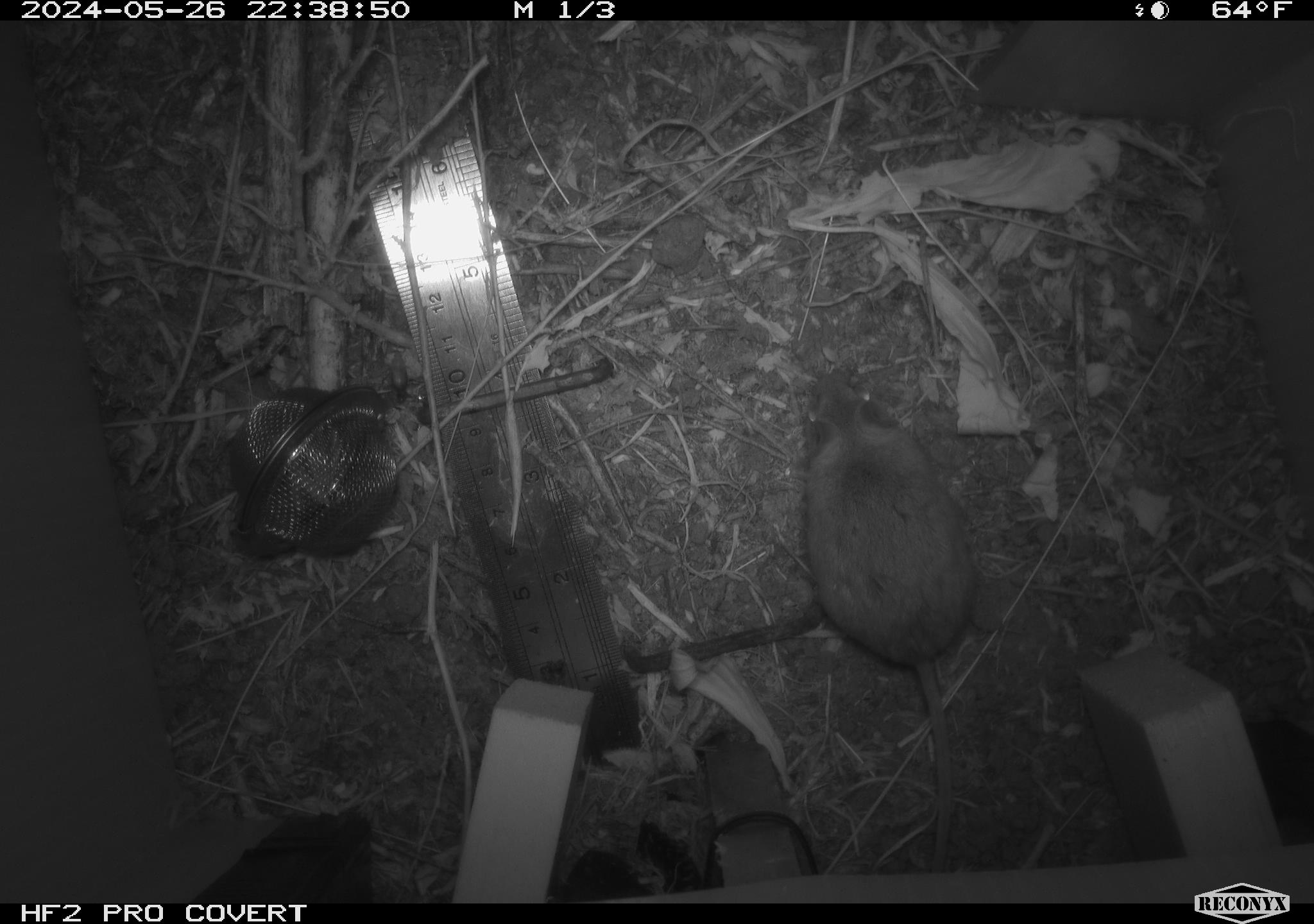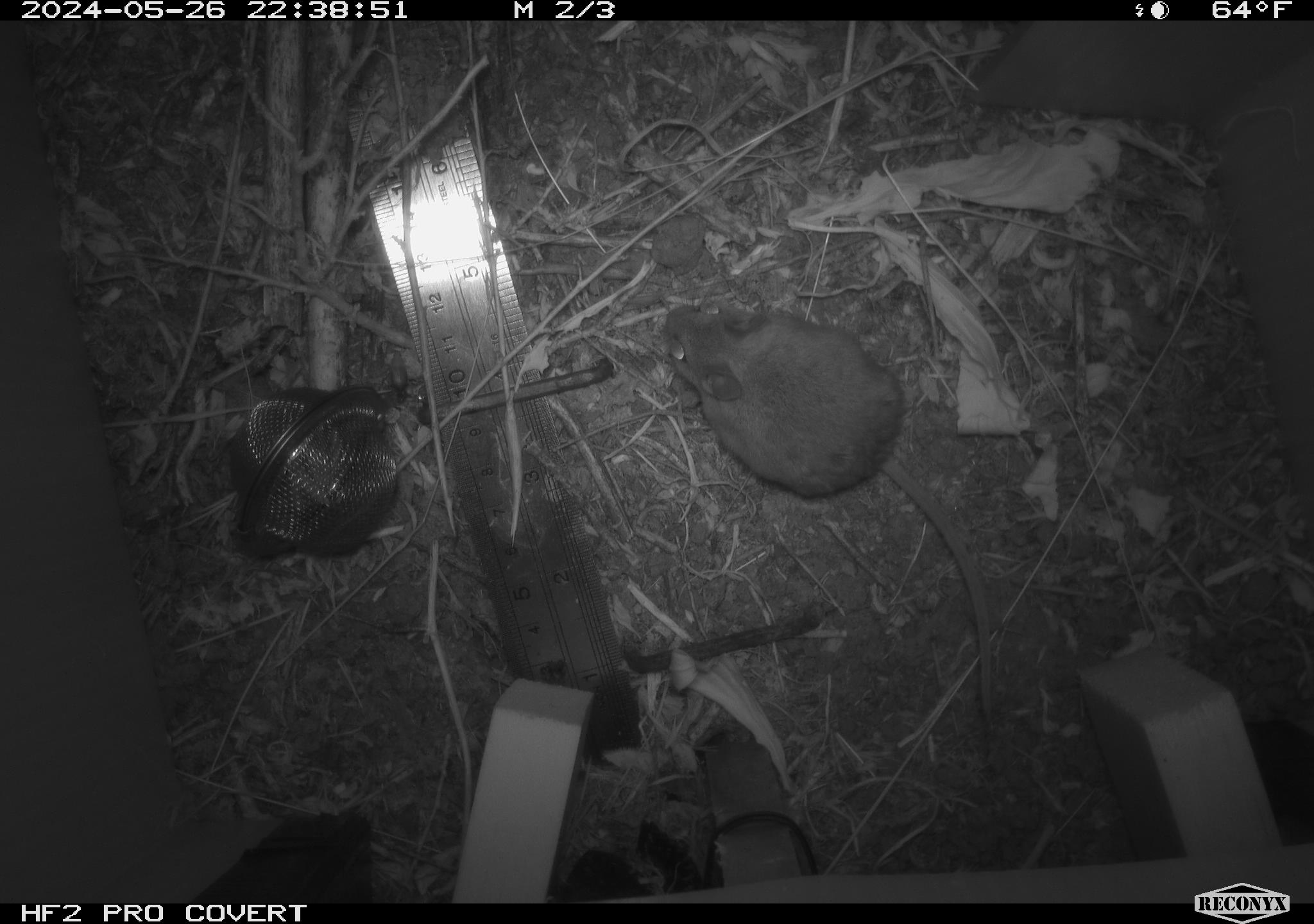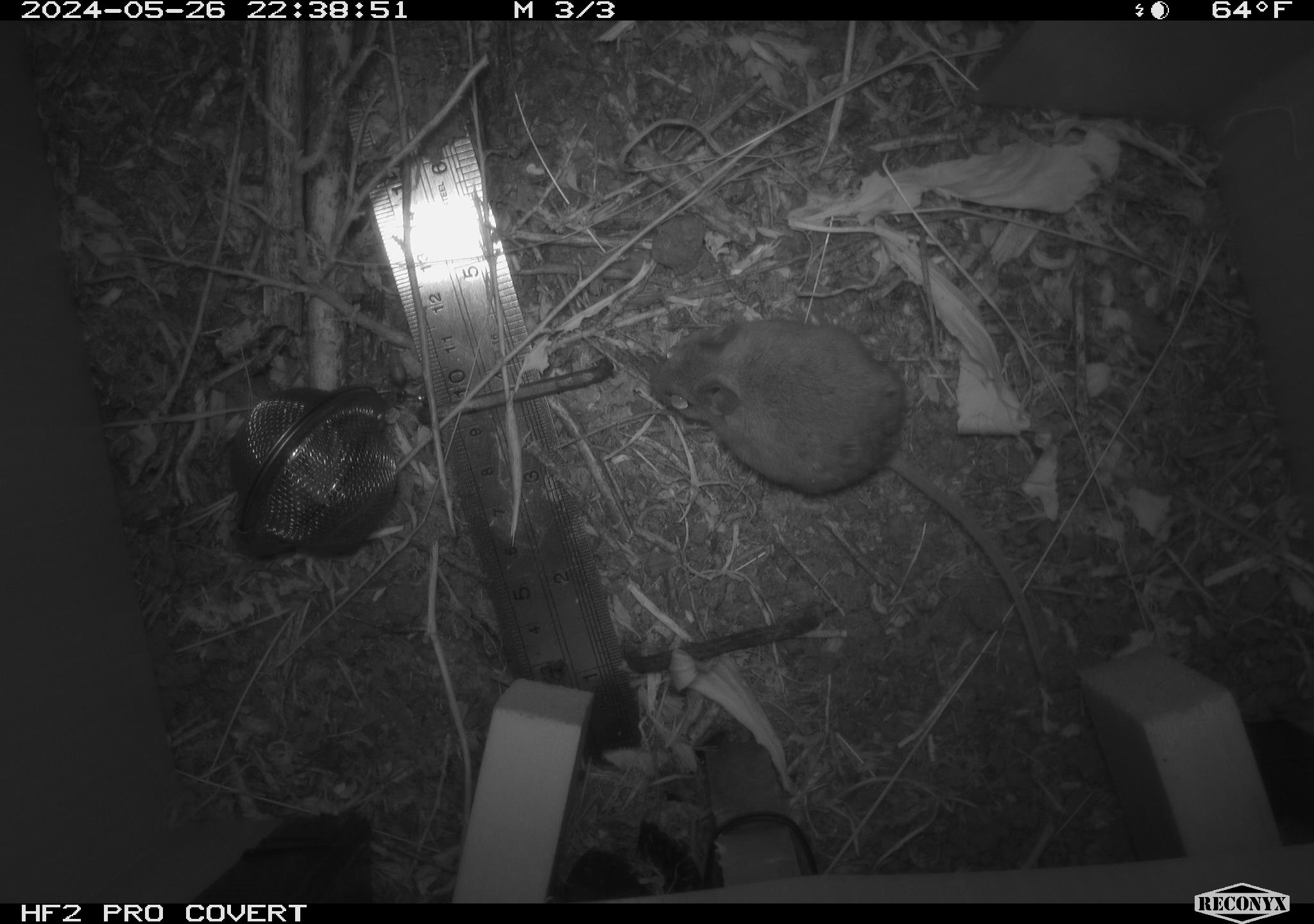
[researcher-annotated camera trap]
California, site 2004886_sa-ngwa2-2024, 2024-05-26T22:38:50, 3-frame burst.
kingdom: Animalia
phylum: Chordata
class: Mammalia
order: Rodentia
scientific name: Rodentia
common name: mouse species